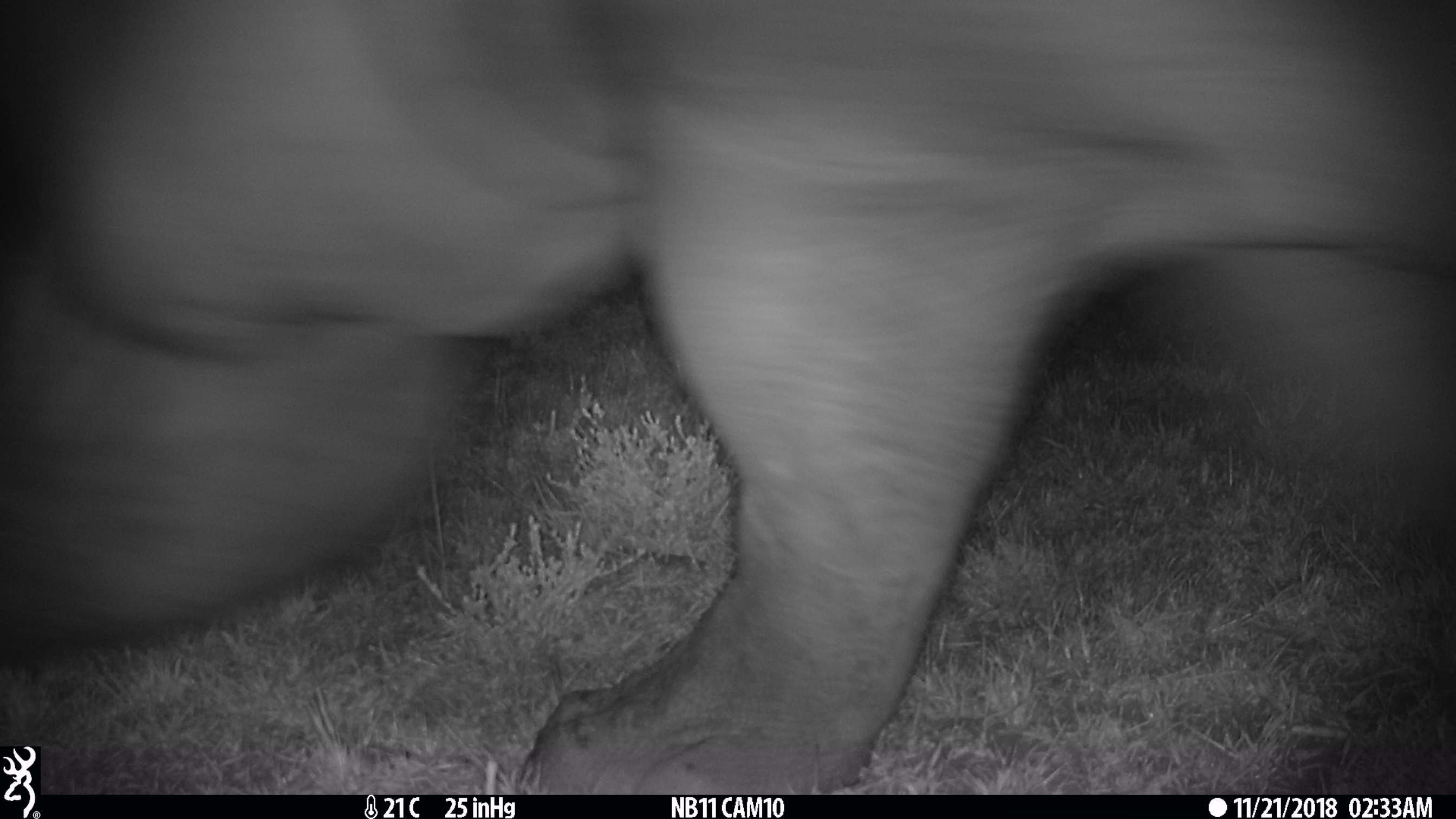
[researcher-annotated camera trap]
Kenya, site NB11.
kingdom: Animalia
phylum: Chordata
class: Mammalia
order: Artiodactyla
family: Hippopotamidae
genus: Hippopotamus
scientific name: Hippopotamus amphibius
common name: hippopotamus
Hippopotamus (Hippopotamus amphibius).